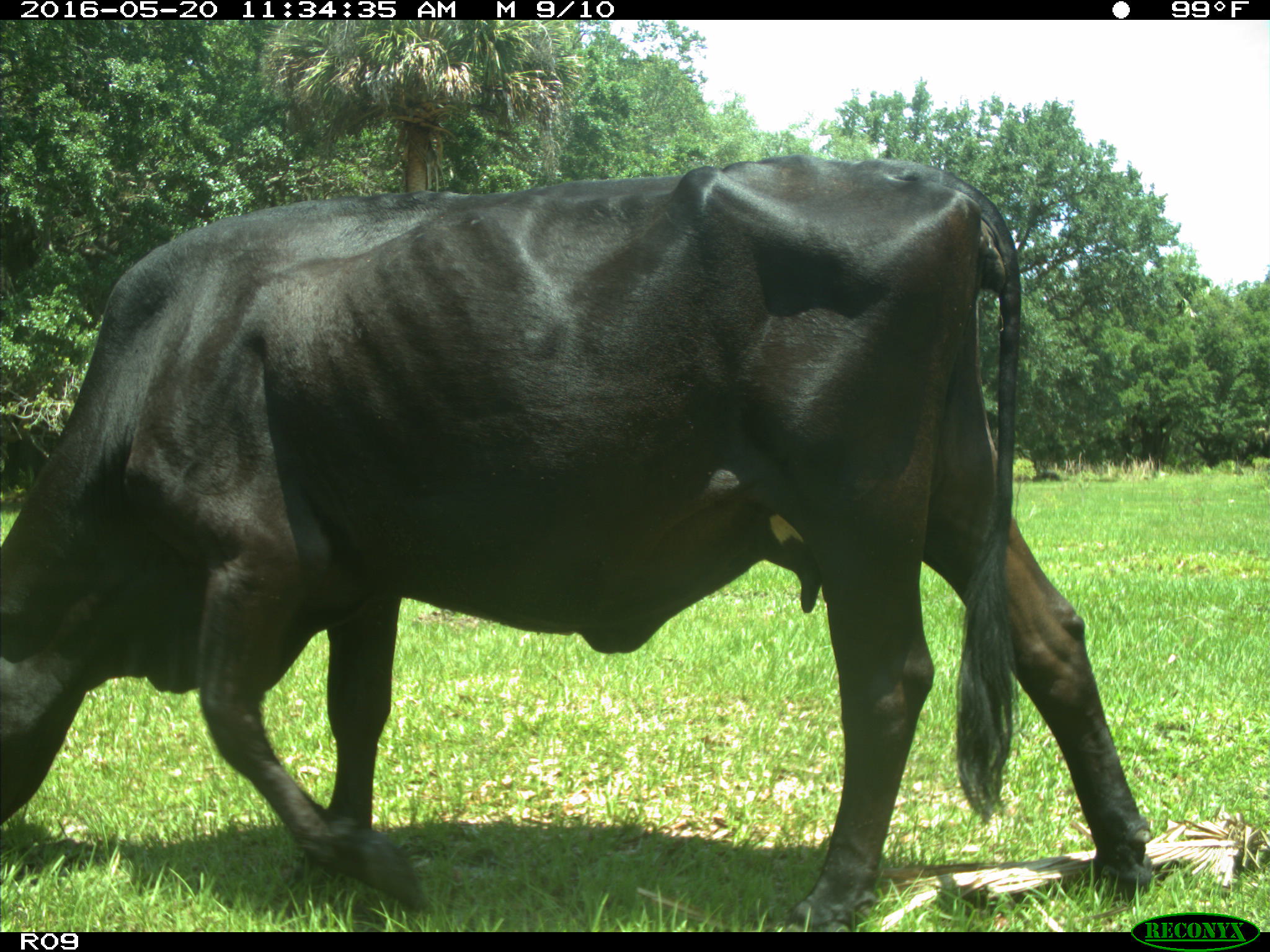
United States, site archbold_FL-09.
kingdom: Animalia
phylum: Chordata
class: Mammalia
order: Artiodactyla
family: Bovidae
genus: Bos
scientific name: Bos taurus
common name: domestic cow